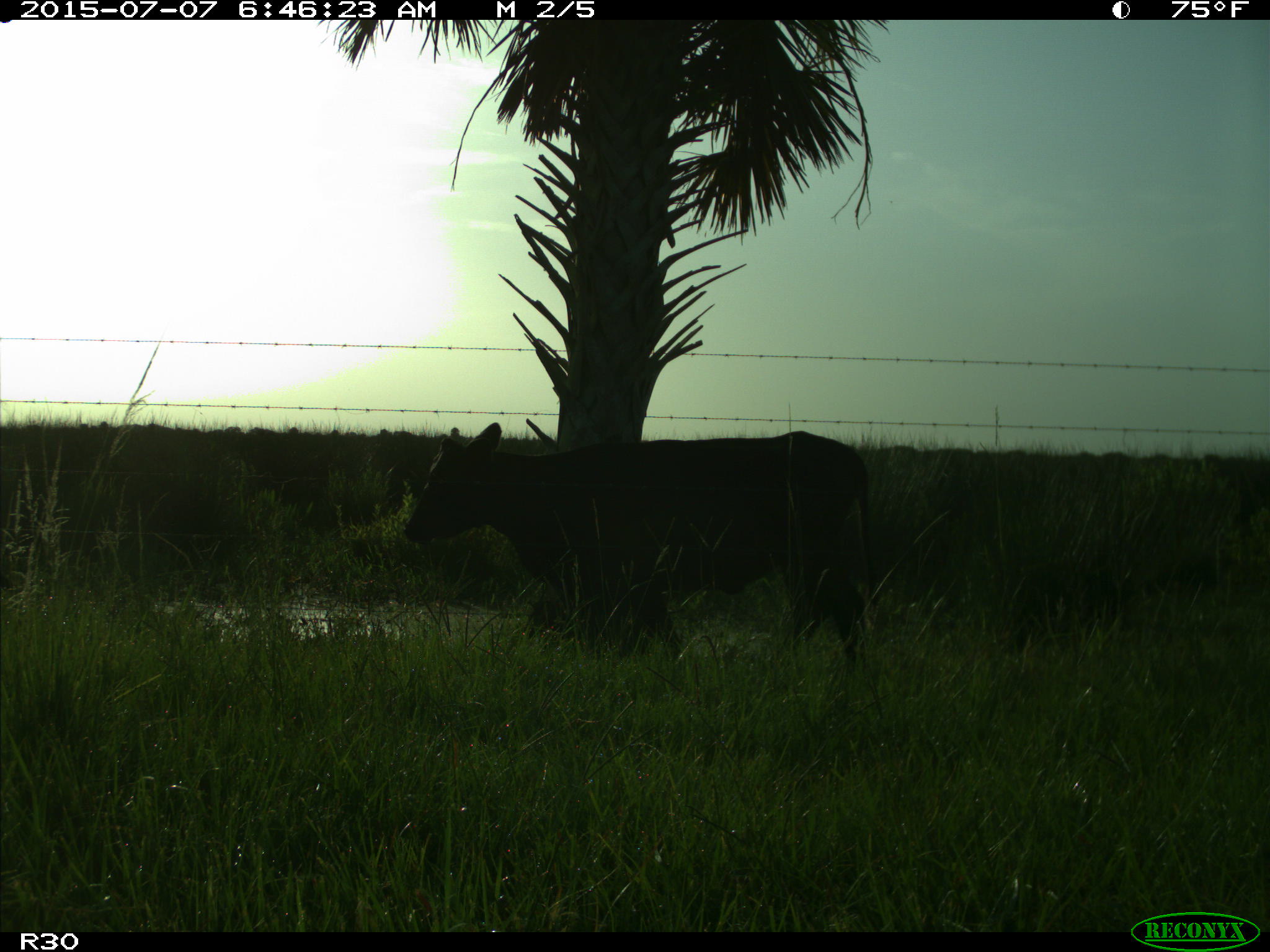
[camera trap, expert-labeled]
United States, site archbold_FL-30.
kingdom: Animalia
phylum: Chordata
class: Mammalia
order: Artiodactyla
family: Bovidae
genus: Bos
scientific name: Bos taurus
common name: domestic cow